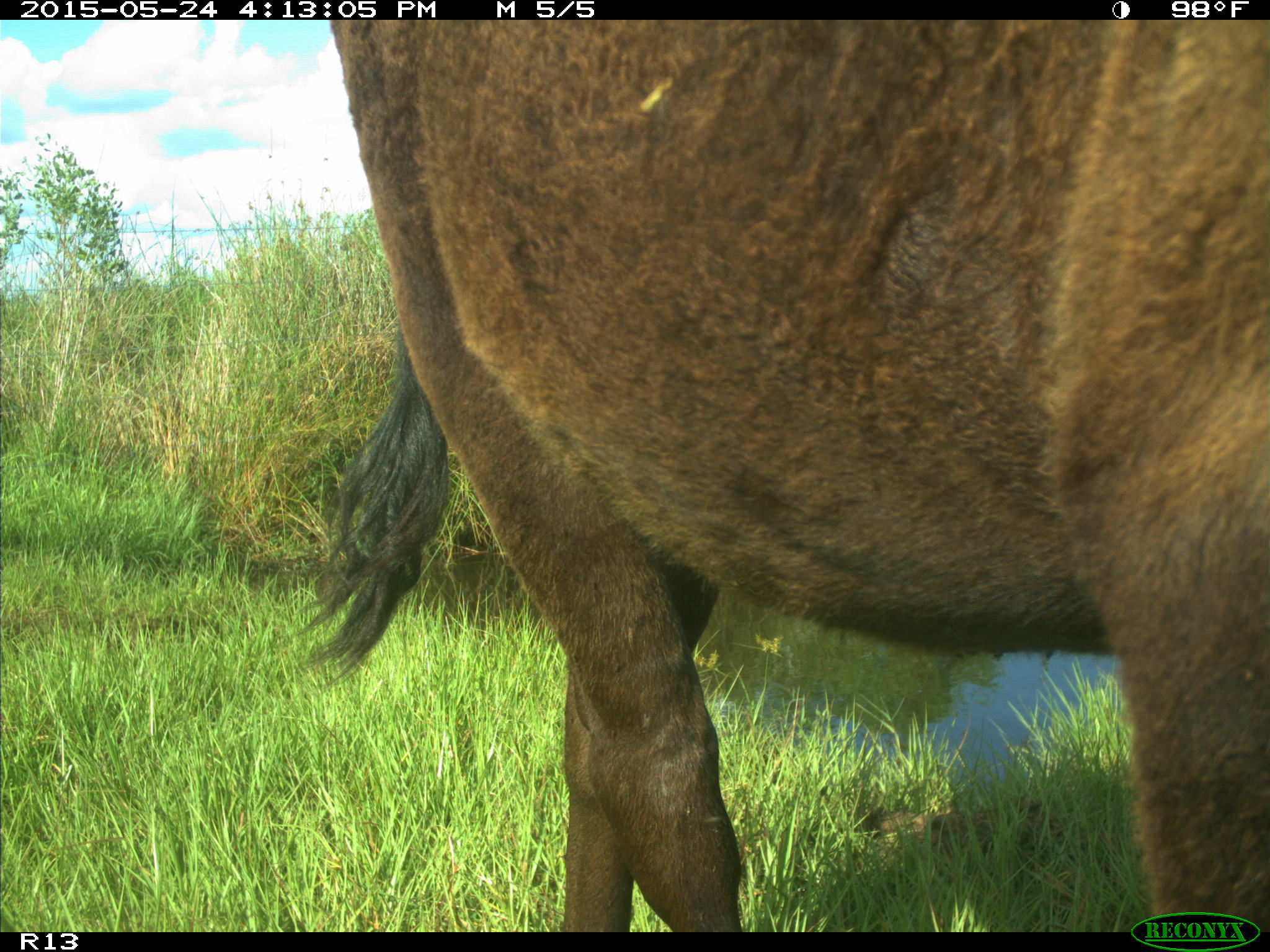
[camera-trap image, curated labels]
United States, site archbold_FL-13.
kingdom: Animalia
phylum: Chordata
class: Mammalia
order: Artiodactyla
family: Bovidae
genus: Bos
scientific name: Bos taurus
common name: domestic cow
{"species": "Bos taurus (domestic cow)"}